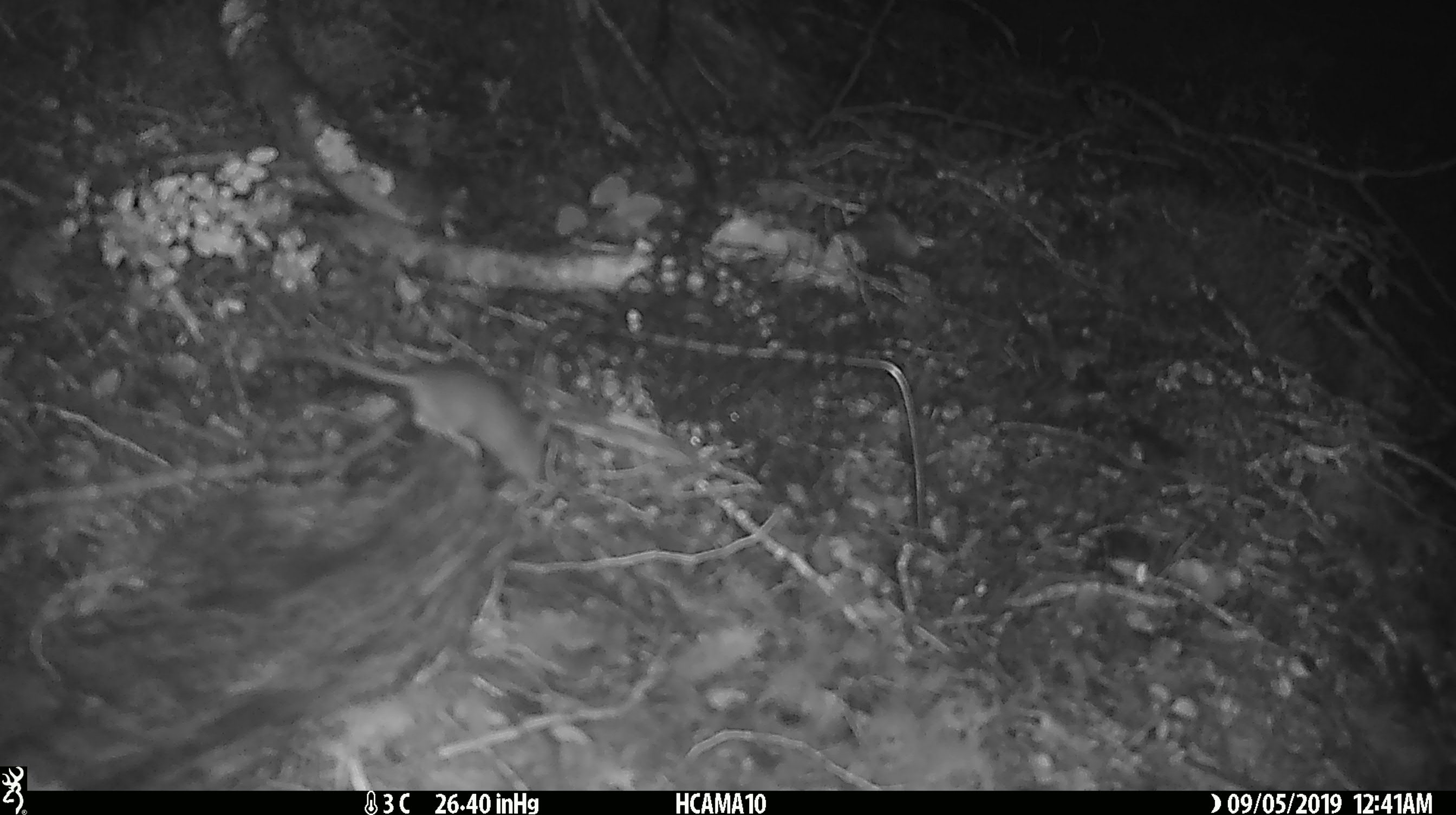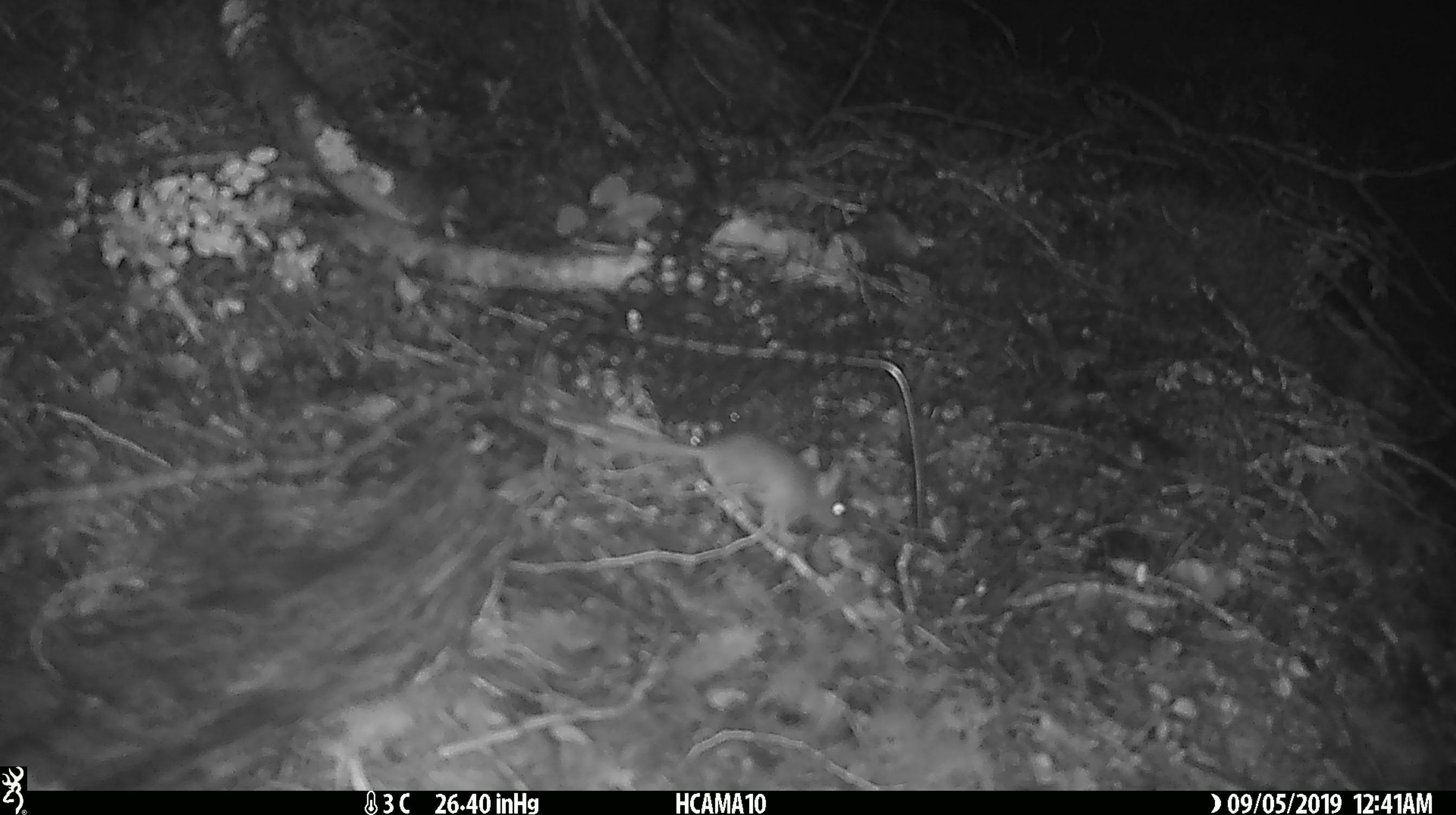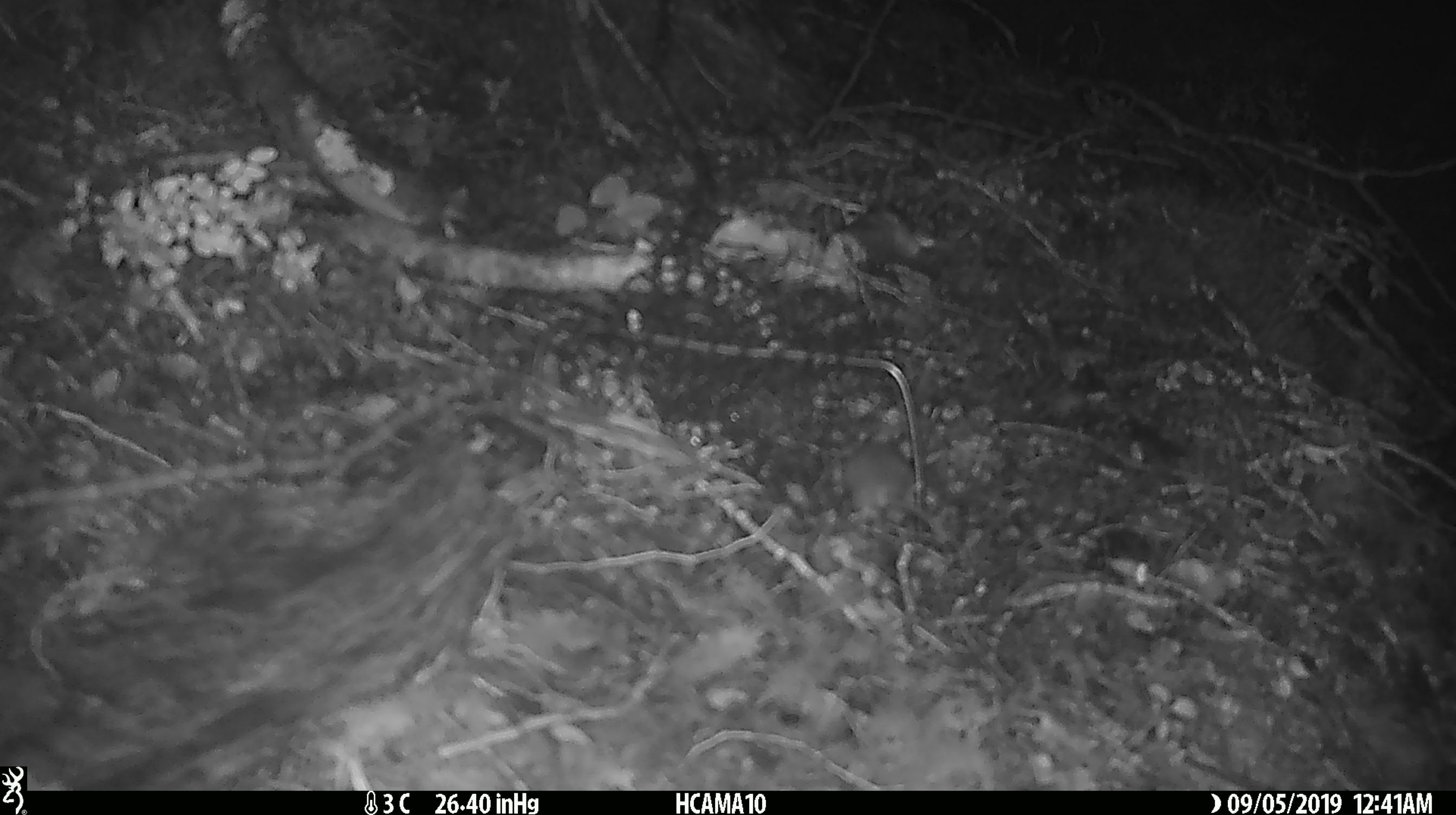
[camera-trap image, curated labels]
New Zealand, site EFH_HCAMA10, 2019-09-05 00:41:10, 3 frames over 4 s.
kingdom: Animalia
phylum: Chordata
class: Mammalia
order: Rodentia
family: Muridae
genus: Mus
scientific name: Mus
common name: mouse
Mouse (Mus).